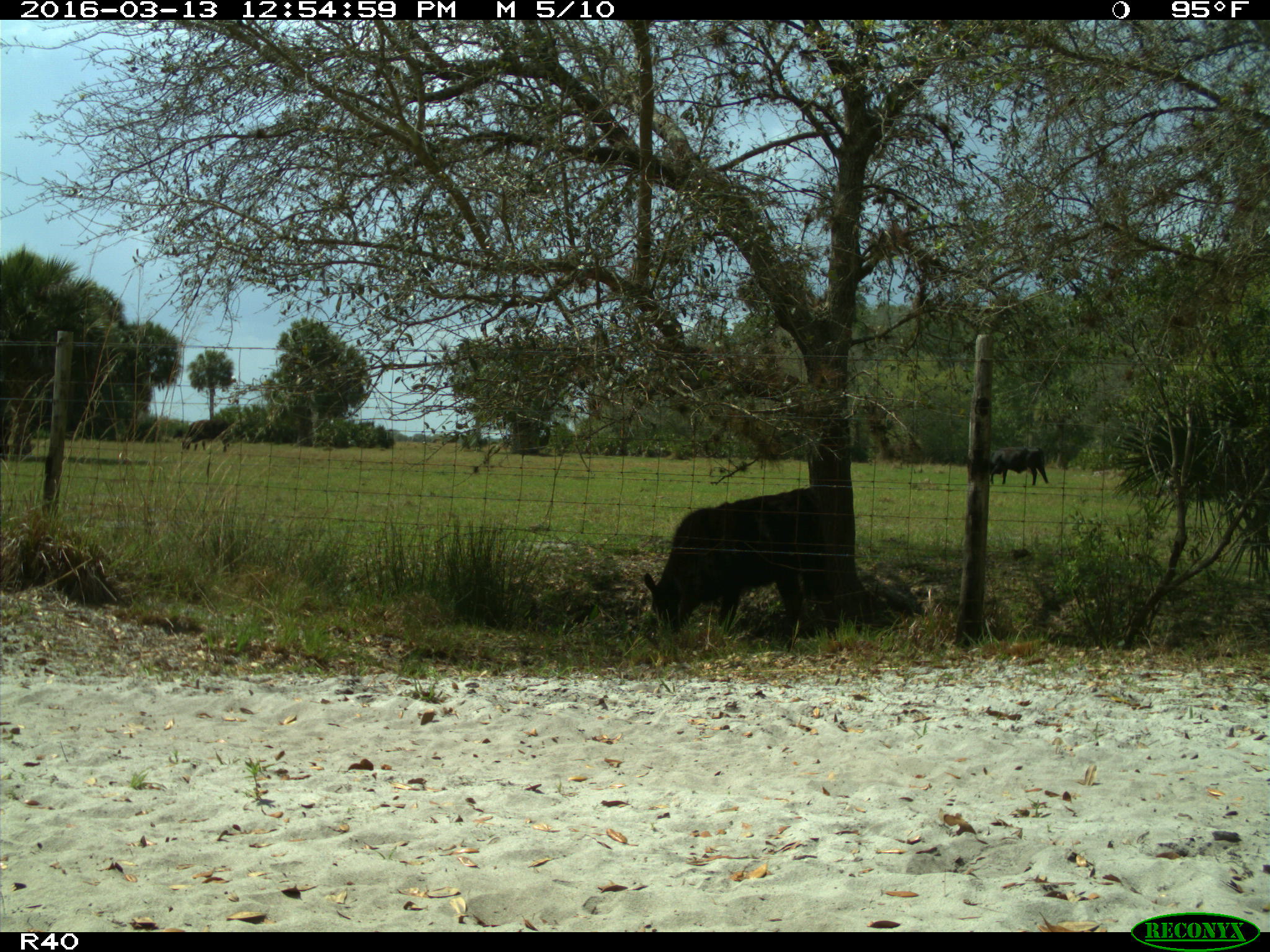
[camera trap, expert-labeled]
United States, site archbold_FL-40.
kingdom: Animalia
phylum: Chordata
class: Mammalia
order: Artiodactyla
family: Bovidae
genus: Bos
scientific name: Bos taurus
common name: domestic cow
Bos taurus (domestic cow).